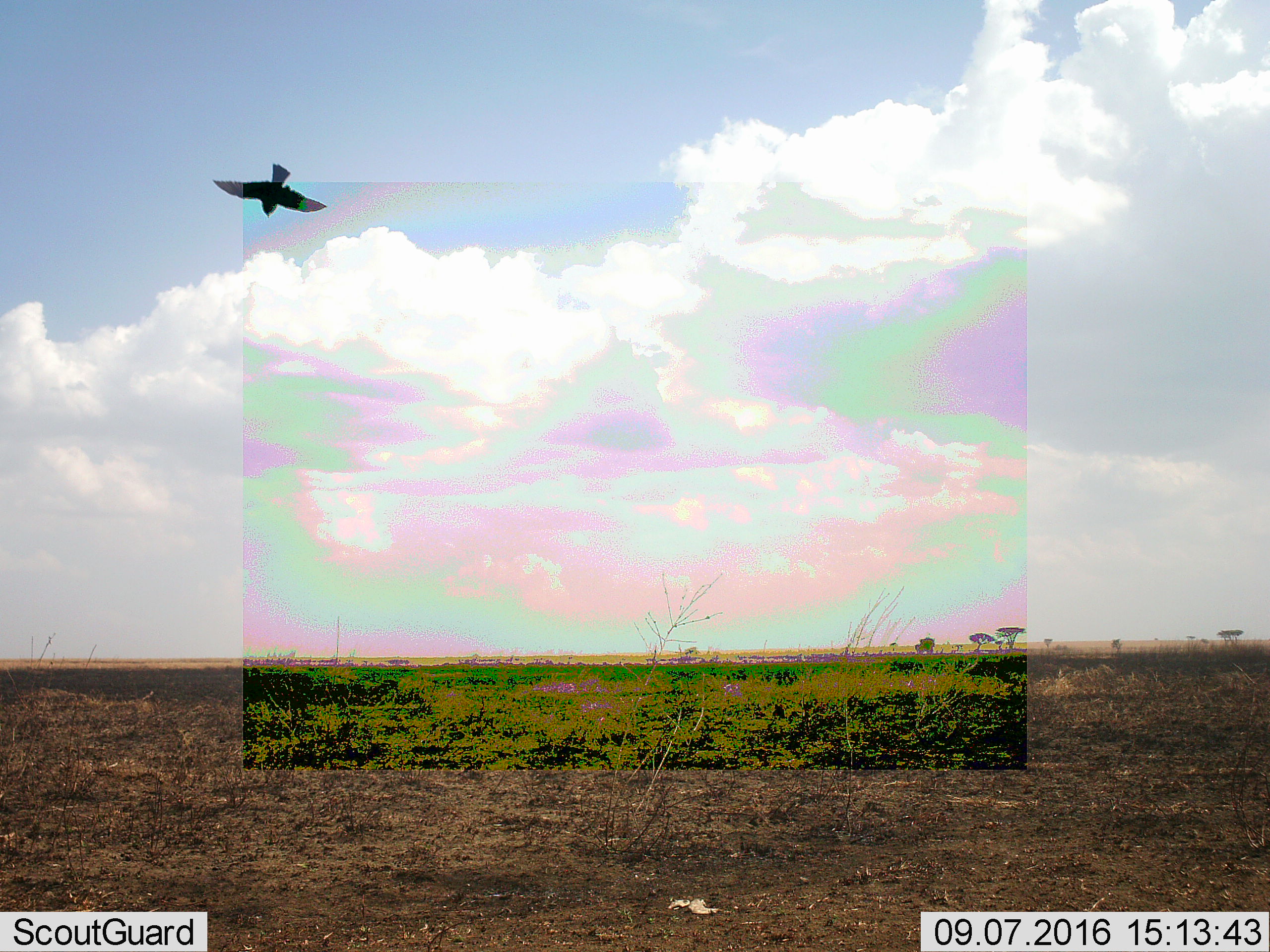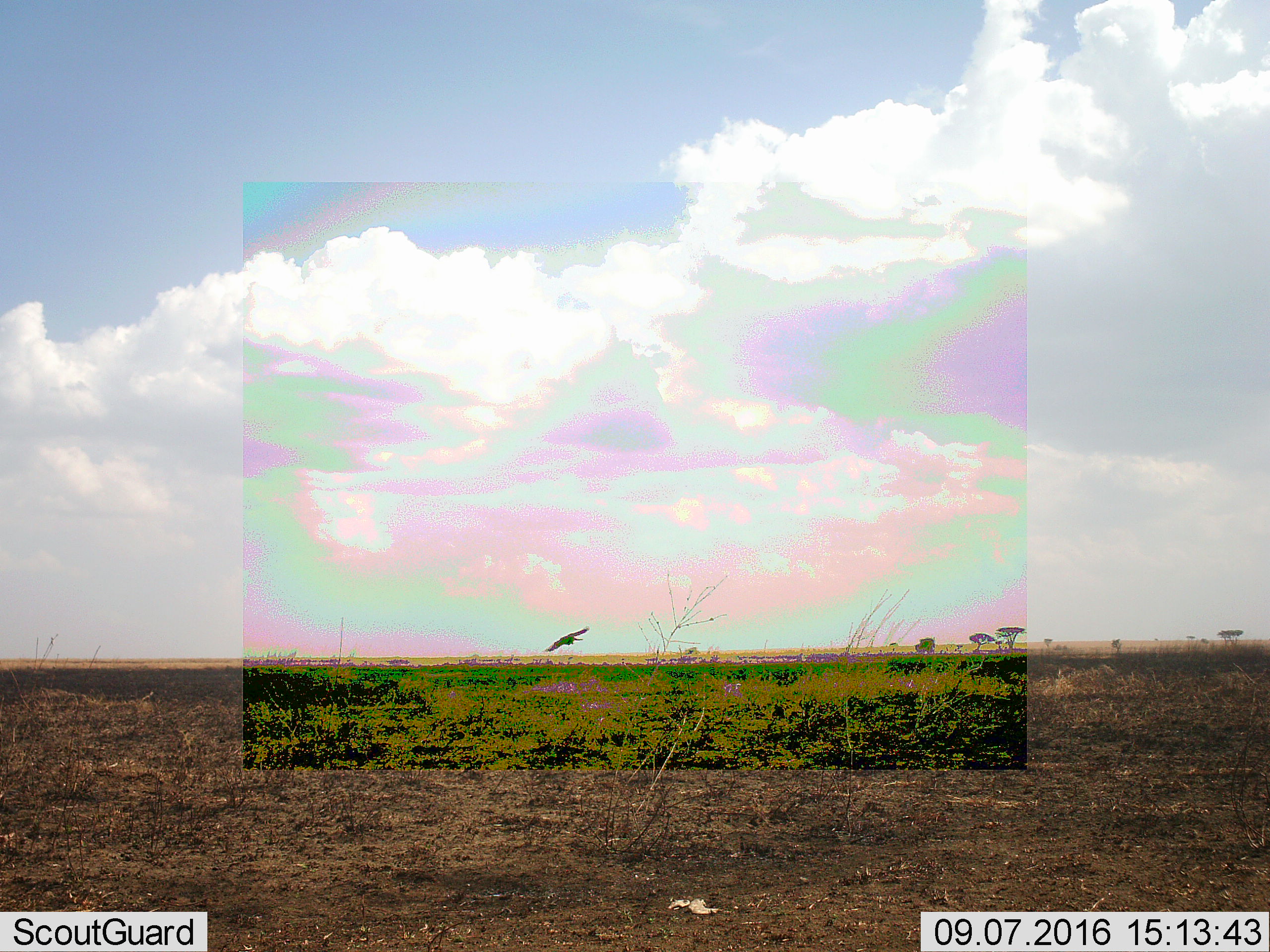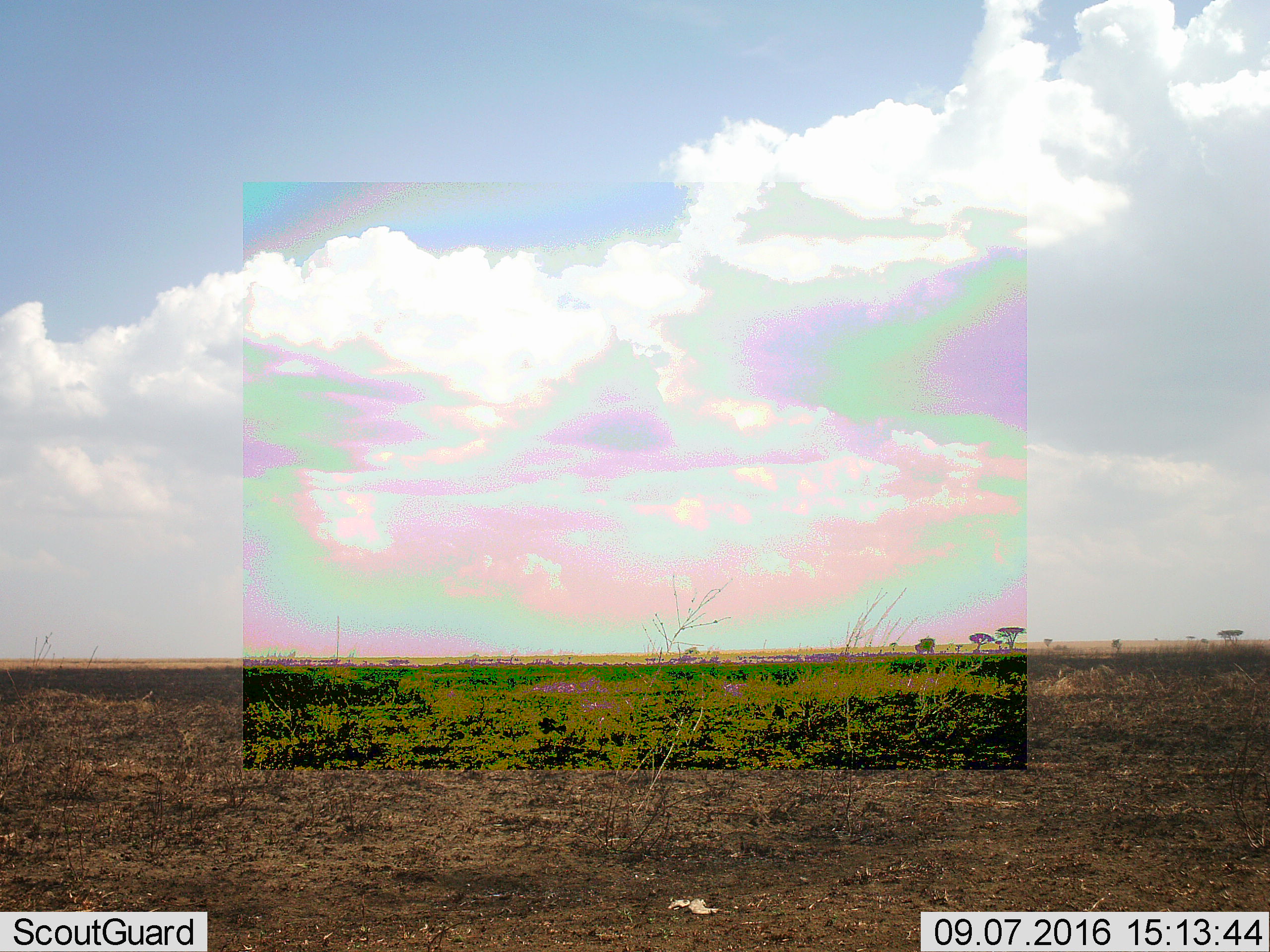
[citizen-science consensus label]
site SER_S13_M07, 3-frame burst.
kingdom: Animalia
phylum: Chordata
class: Aves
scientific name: Aves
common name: bird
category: birdother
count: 1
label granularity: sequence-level